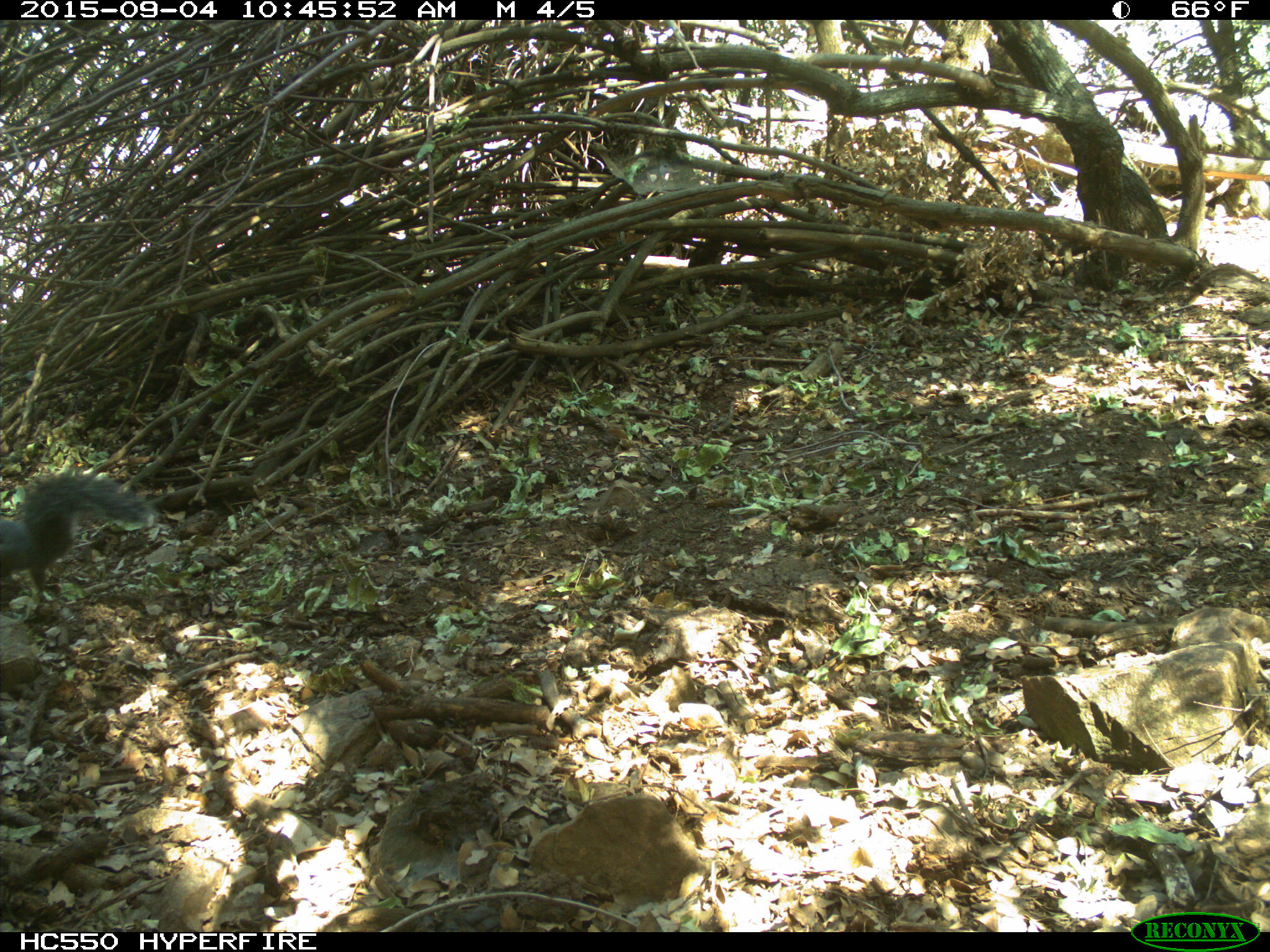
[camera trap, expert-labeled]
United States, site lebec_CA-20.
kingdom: Animalia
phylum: Chordata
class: Mammalia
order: Rodentia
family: Sciuridae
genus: Sciurus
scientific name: Sciurus carolinensis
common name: eastern gray squirrel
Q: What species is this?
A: Sciurus carolinensis (eastern gray squirrel).